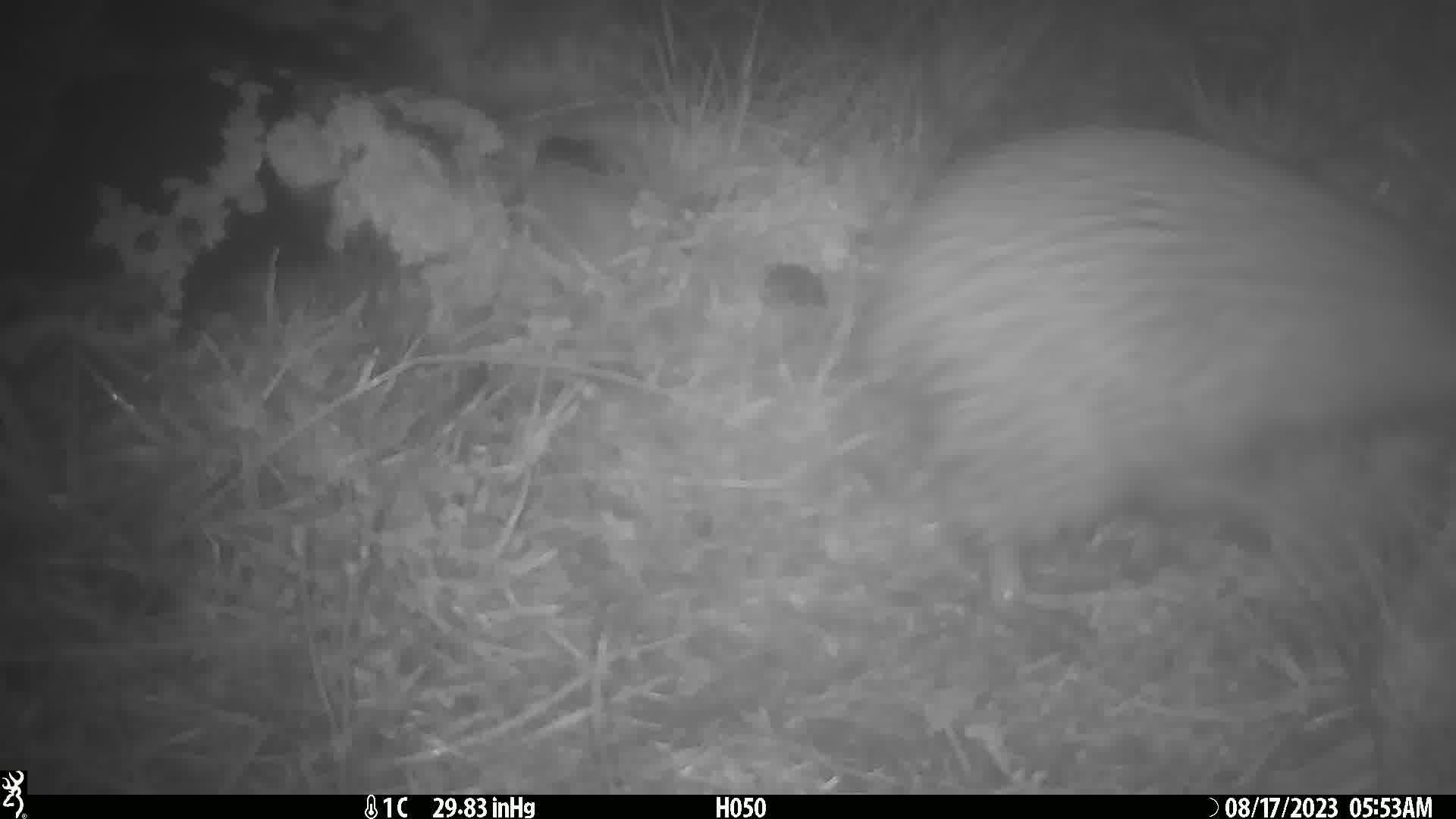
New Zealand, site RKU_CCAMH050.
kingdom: Animalia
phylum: Chordata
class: Aves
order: Apterygiformes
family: Apterygidae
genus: Apteryx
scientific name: Apteryx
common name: kiwi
Kiwi (Apteryx).